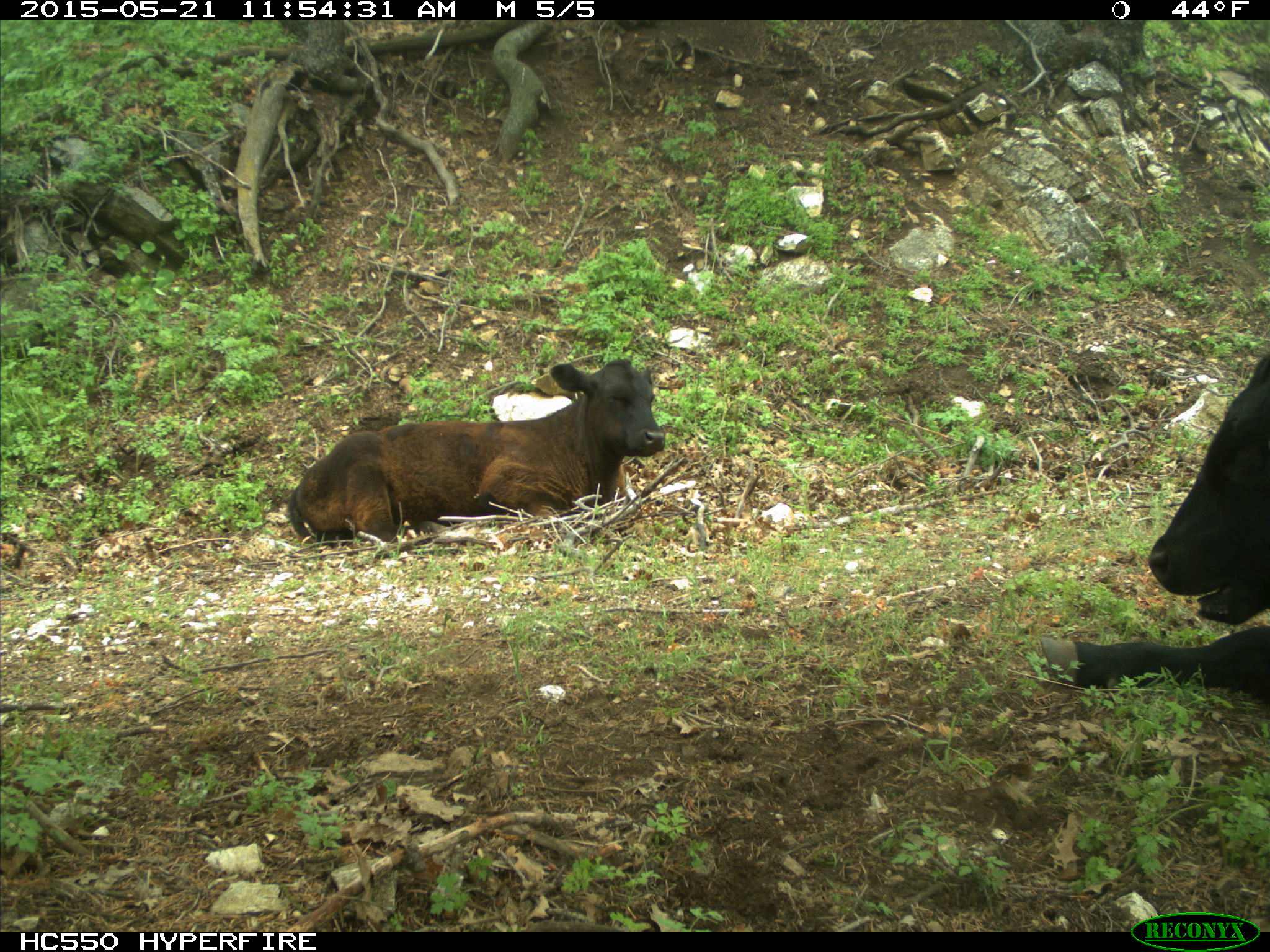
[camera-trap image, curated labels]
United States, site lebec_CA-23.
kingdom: Animalia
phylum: Chordata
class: Mammalia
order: Artiodactyla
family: Bovidae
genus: Bos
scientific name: Bos taurus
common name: domestic cow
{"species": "Bos taurus (domestic cow)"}